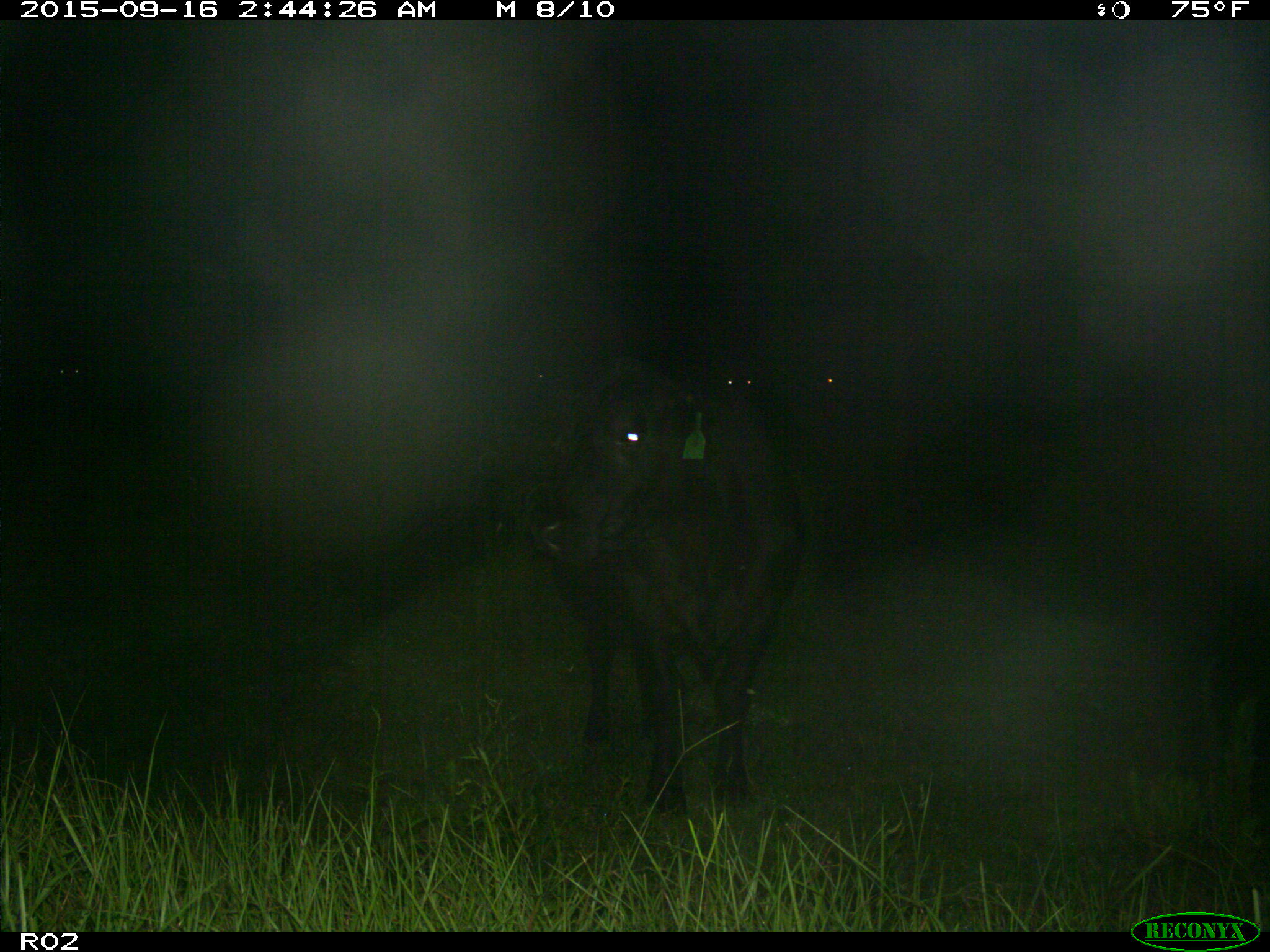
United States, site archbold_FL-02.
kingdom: Animalia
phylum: Chordata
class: Mammalia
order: Artiodactyla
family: Bovidae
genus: Bos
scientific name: Bos taurus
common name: domestic cow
Bos taurus (domestic cow).